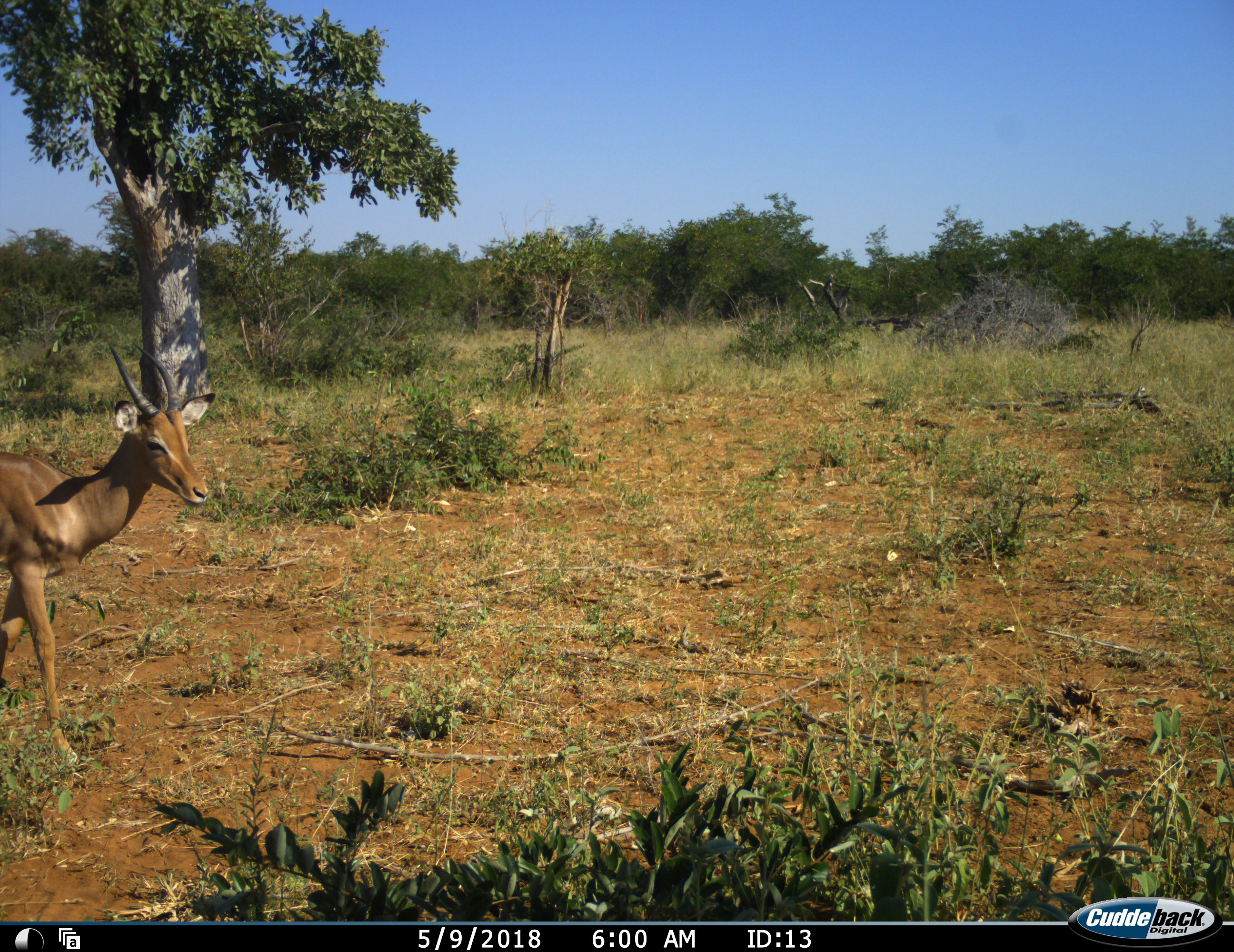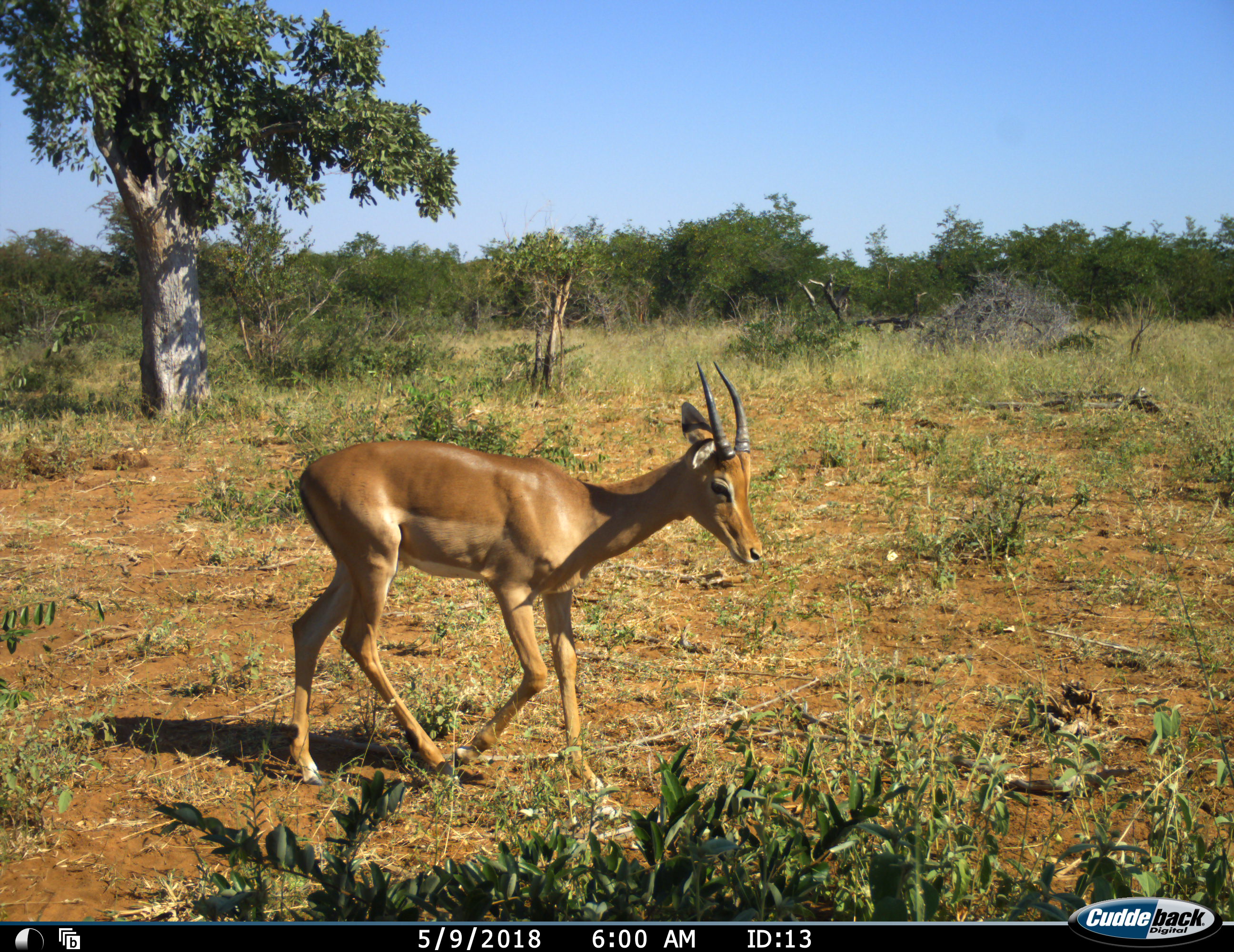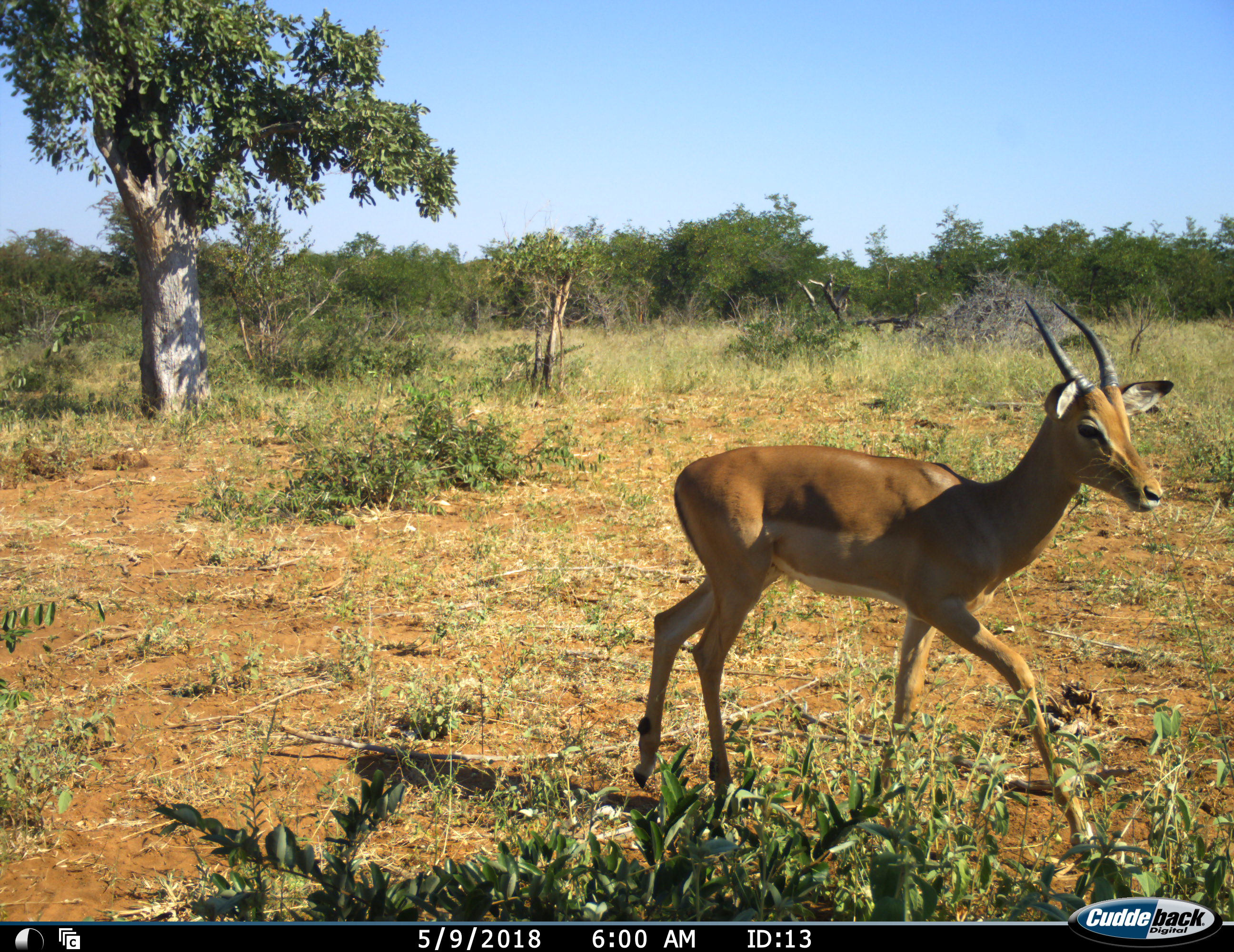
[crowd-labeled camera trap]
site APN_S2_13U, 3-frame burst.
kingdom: Animalia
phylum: Chordata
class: Mammalia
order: Artiodactyla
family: Bovidae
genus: Aepyceros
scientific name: Aepyceros melampus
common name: impala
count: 1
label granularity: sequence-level